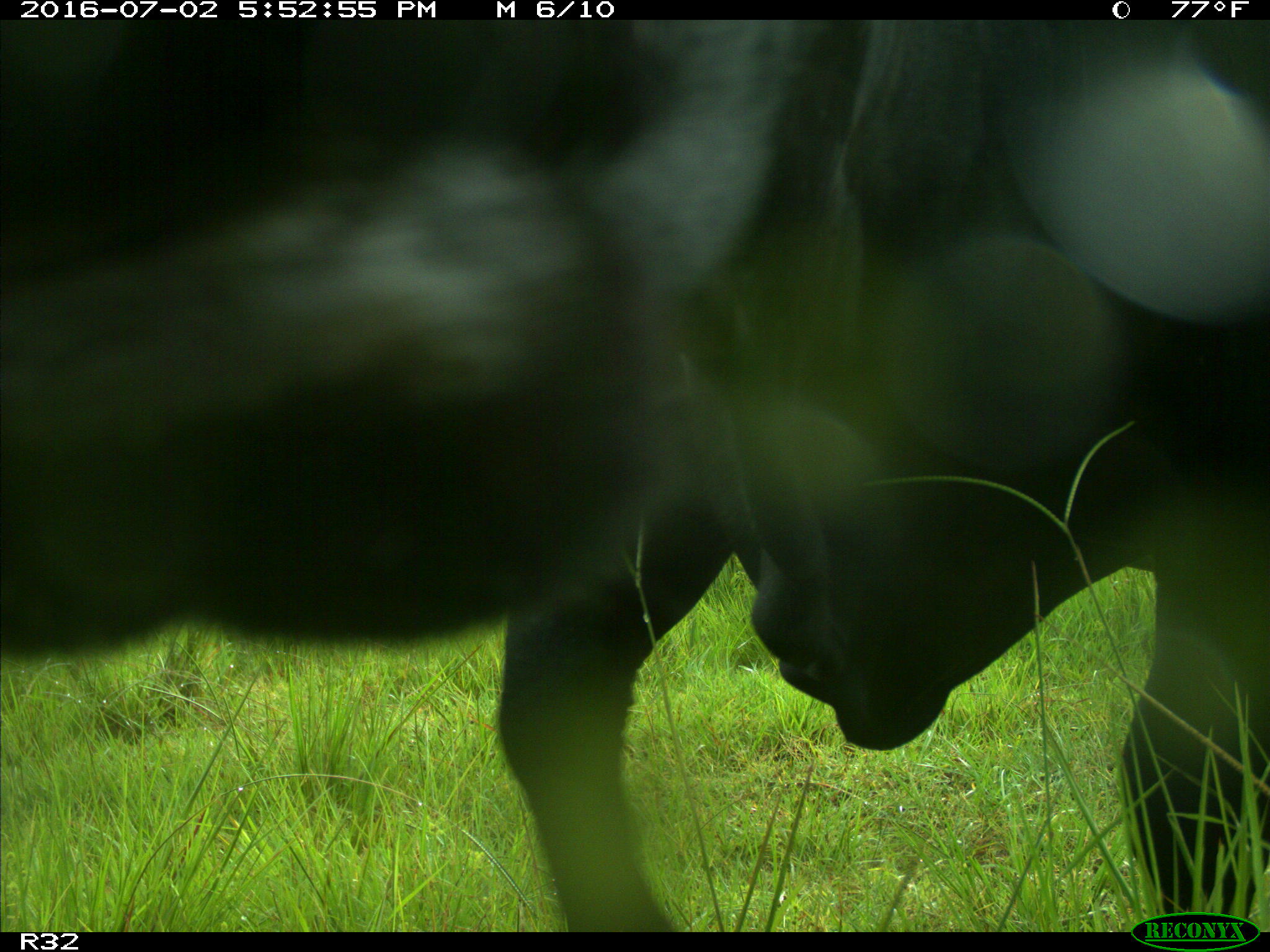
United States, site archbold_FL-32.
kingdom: Animalia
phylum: Chordata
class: Mammalia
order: Artiodactyla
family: Bovidae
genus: Bos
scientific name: Bos taurus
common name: domestic cow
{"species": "Bos taurus (domestic cow)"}